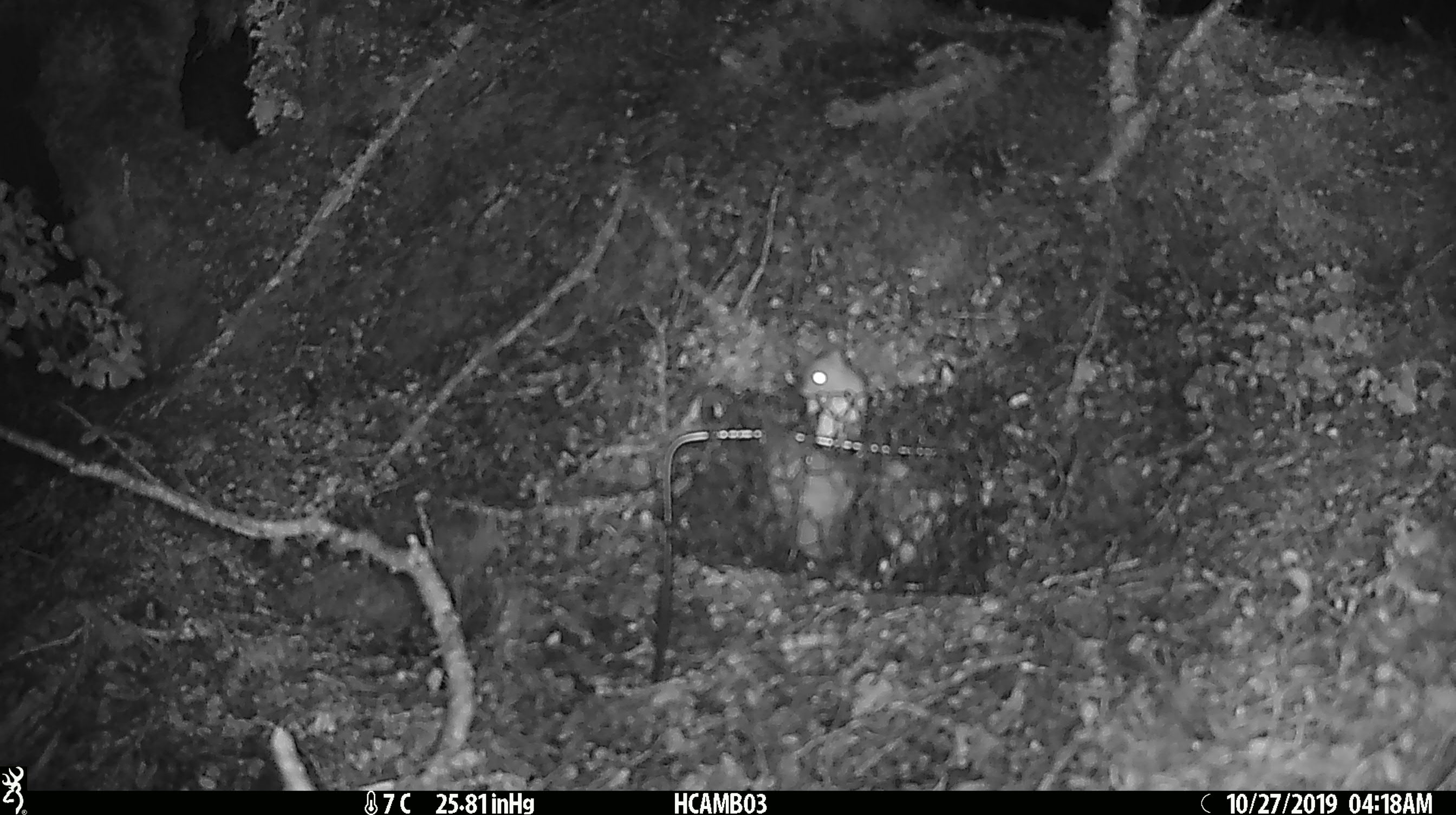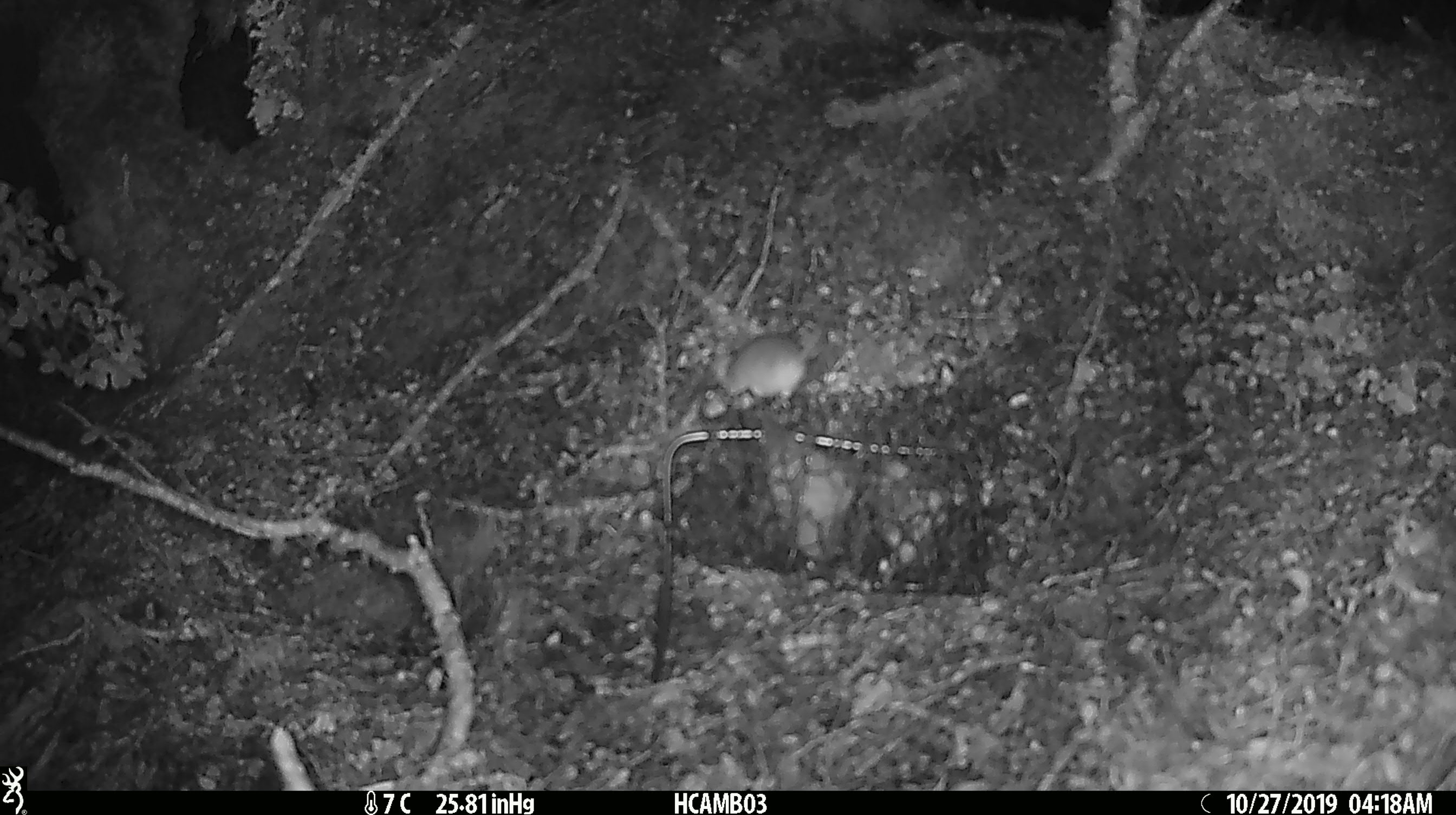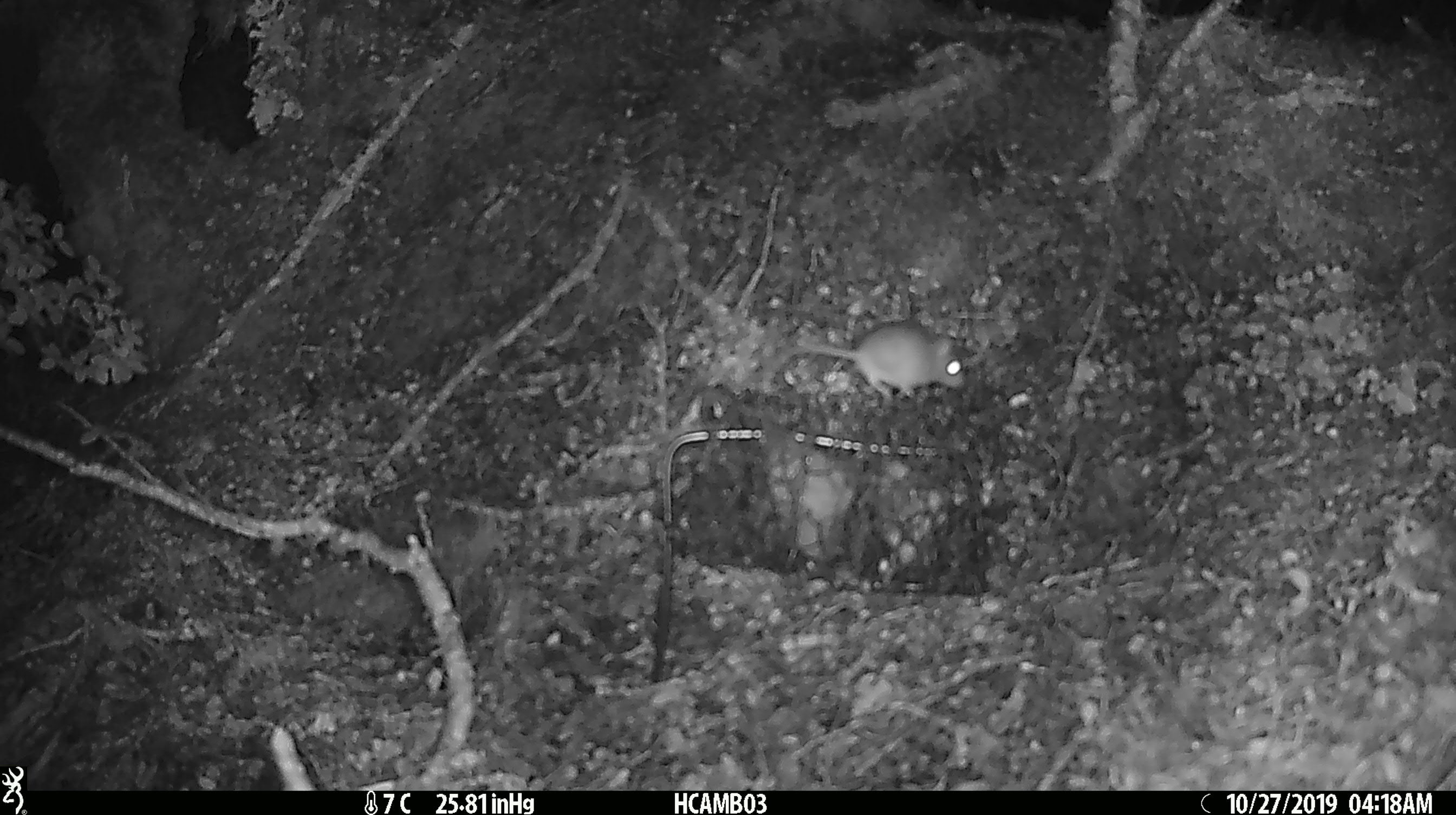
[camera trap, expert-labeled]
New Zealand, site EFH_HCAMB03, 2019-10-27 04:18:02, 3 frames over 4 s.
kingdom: Animalia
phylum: Chordata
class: Mammalia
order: Rodentia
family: Muridae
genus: Mus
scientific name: Mus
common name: mouse